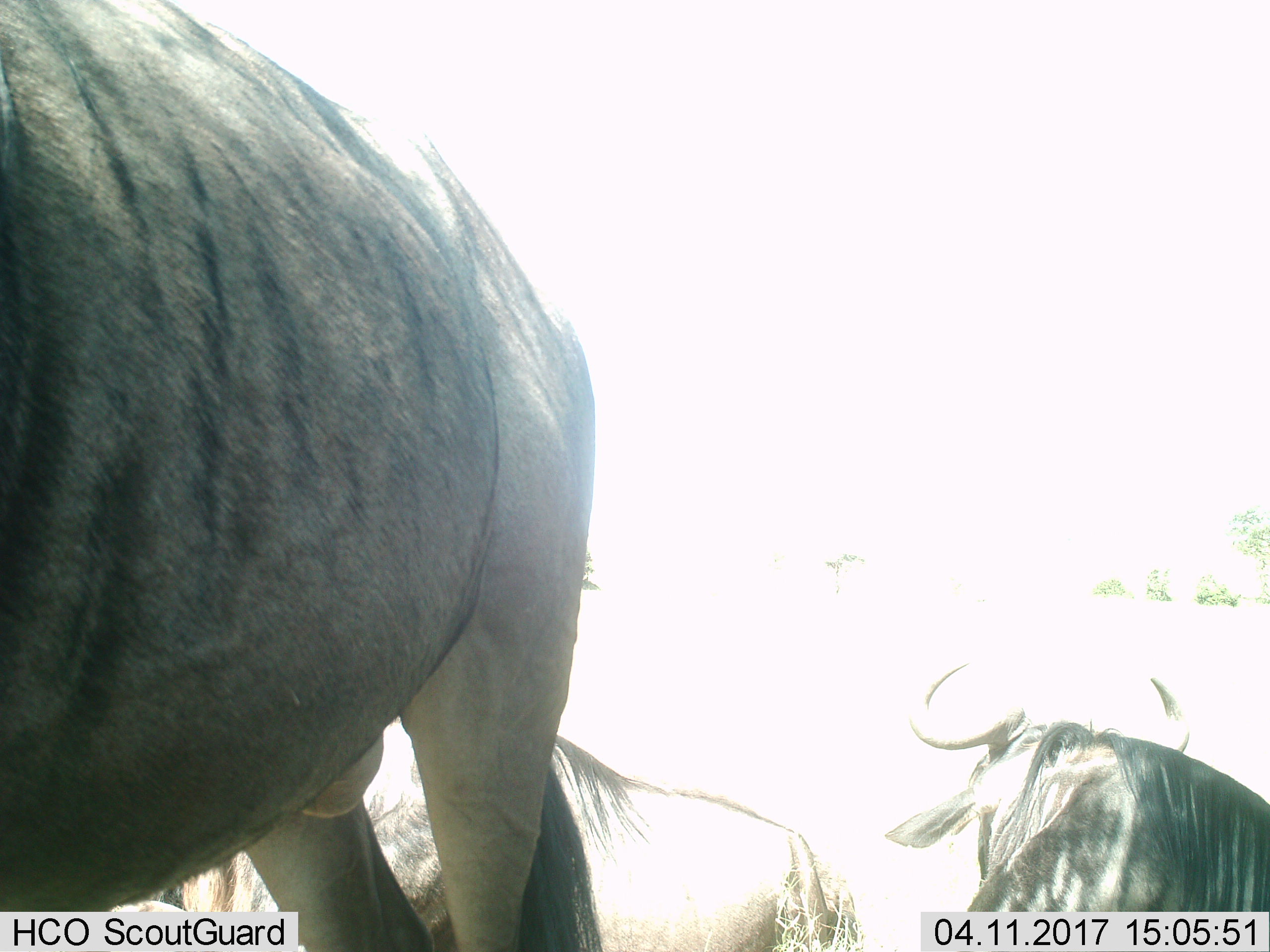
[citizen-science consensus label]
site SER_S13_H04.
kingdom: Animalia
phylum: Chordata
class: Mammalia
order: Artiodactyla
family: Bovidae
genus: Connochaetes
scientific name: Connochaetes taurinus taurinus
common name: blue wildebeest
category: wildebeestblue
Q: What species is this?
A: Wildebeestblue (blue wildebeest) (Connochaetes taurinus taurinus).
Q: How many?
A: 3.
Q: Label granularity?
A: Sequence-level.